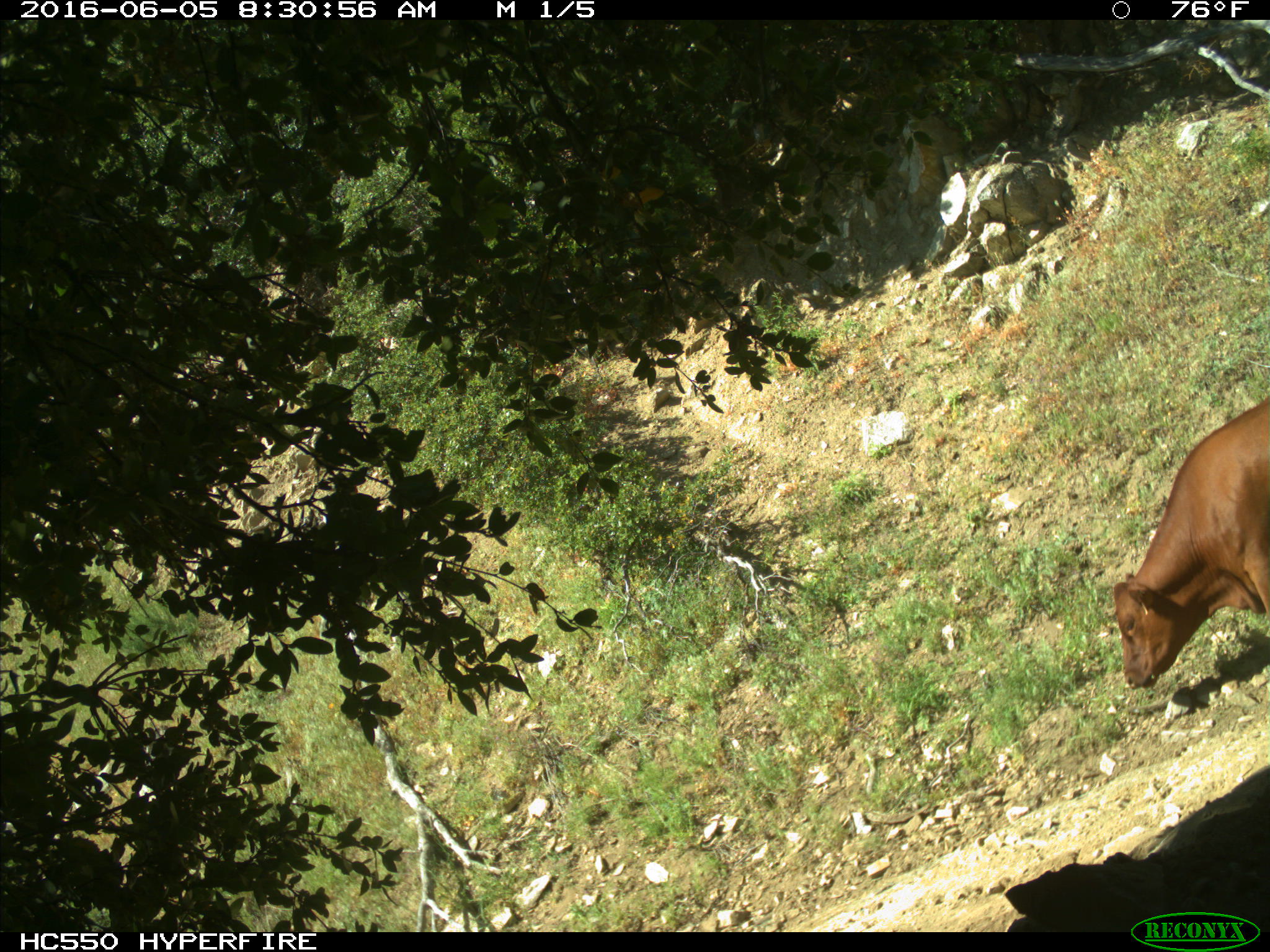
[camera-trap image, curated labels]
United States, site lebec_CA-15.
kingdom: Animalia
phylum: Chordata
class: Mammalia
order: Artiodactyla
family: Bovidae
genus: Bos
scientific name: Bos taurus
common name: domestic cow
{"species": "Bos taurus (domestic cow)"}